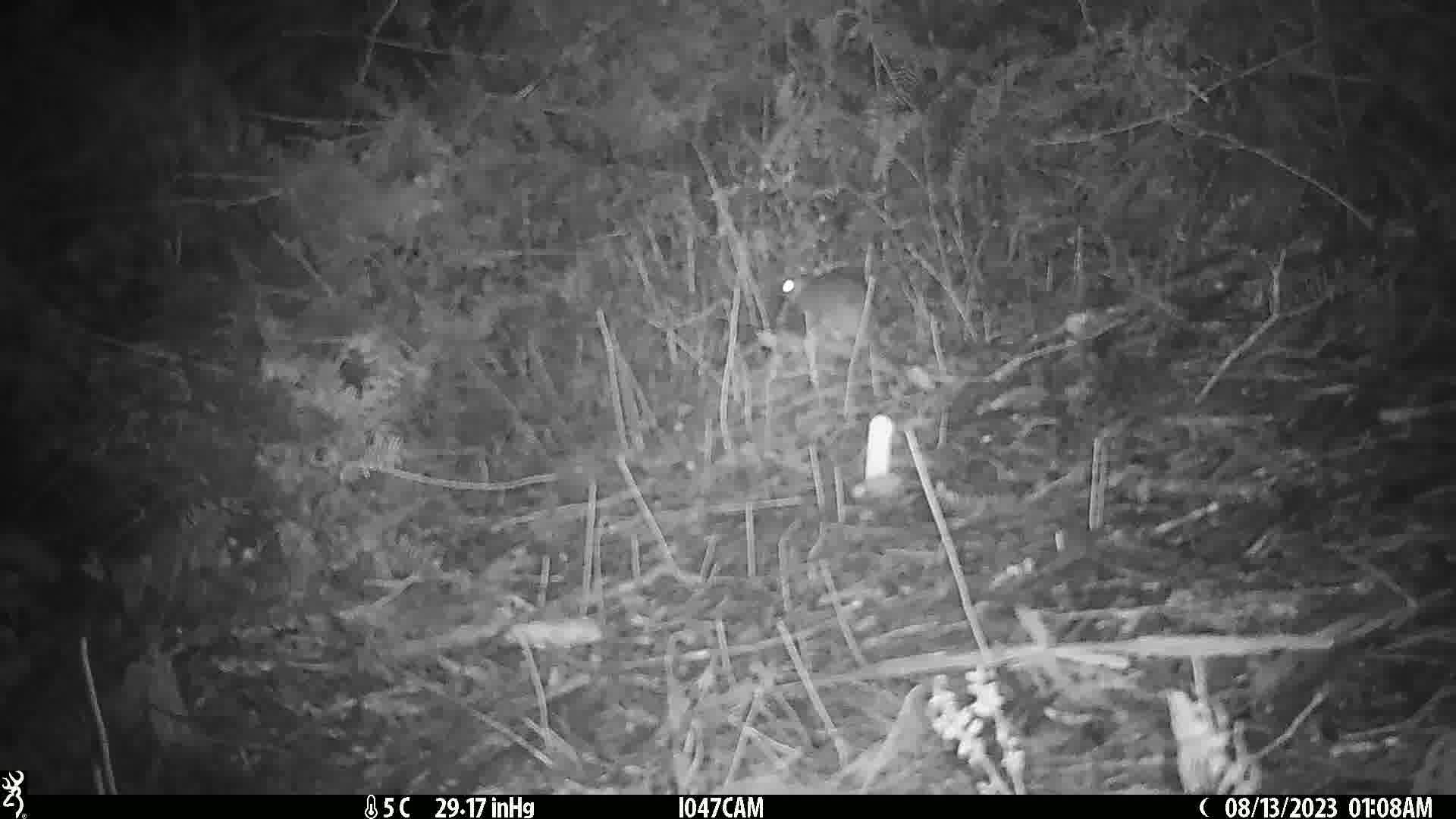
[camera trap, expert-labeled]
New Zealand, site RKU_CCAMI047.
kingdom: Animalia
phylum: Chordata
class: Mammalia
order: Rodentia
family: Muridae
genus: Rattus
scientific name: Rattus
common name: rat